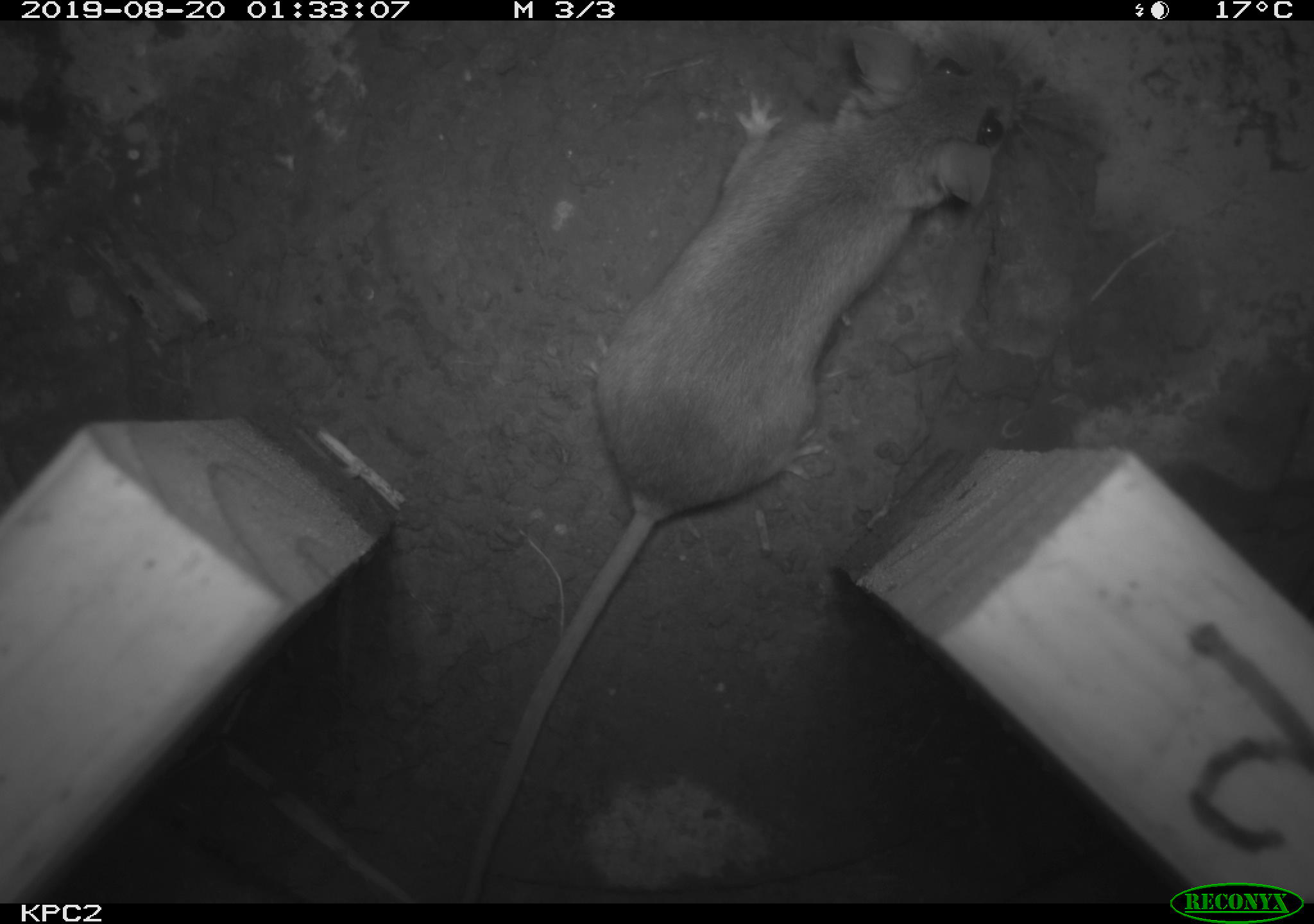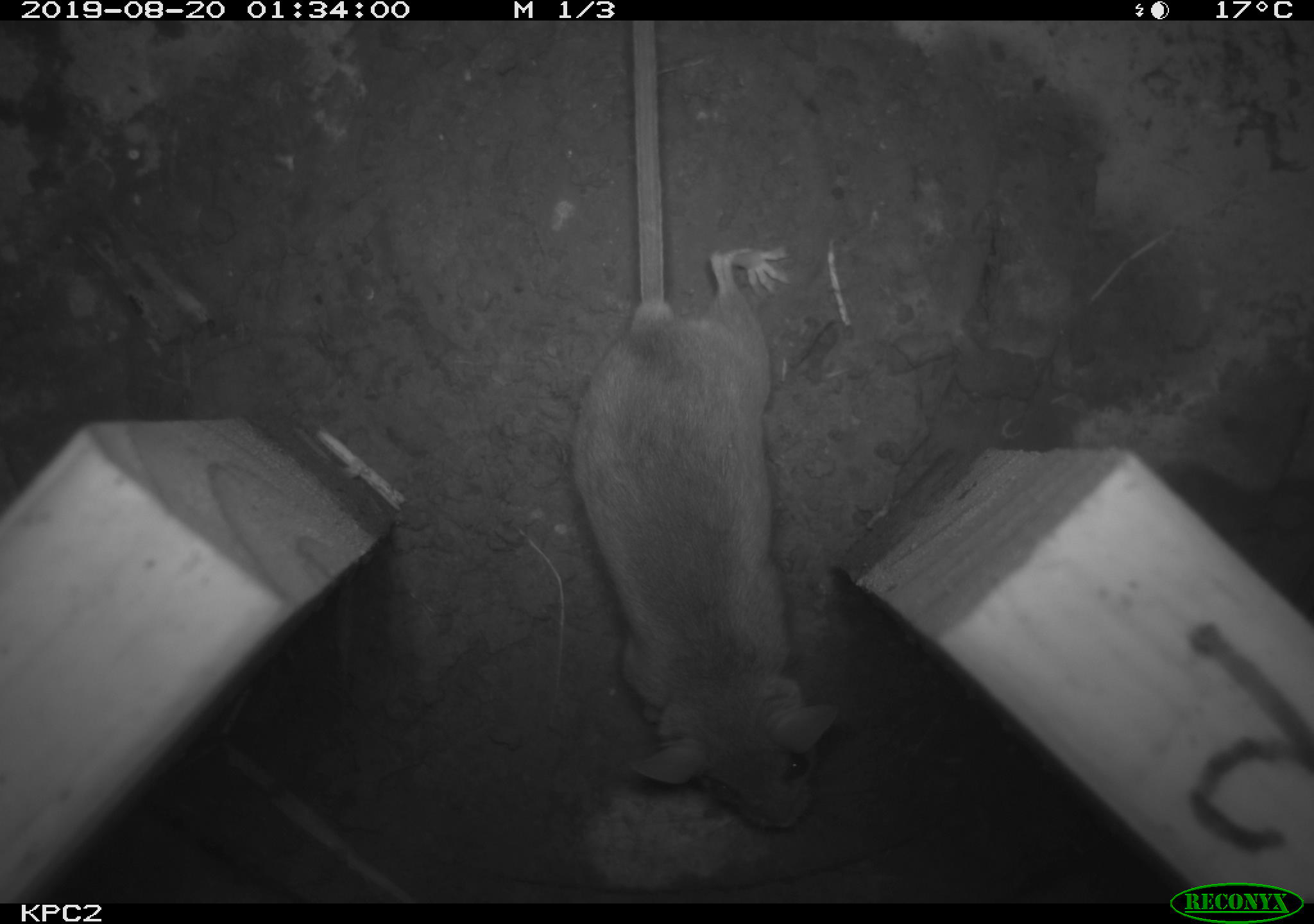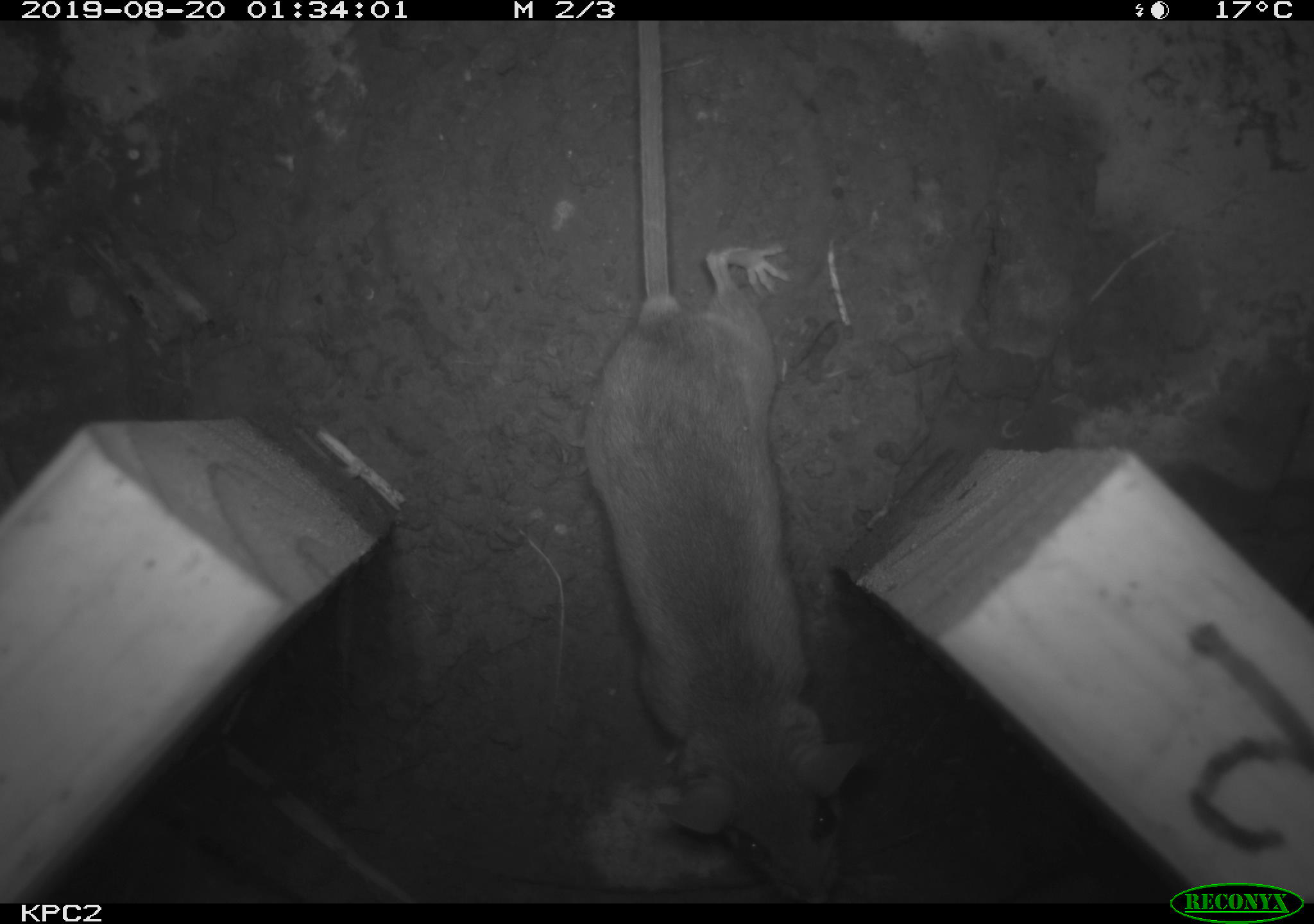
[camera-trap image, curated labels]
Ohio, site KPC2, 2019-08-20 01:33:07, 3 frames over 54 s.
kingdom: Animalia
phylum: Chordata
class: Mammalia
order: Rodentia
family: Cricetidae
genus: Peromyscus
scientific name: Peromyscus leucopus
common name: white-footed mouse